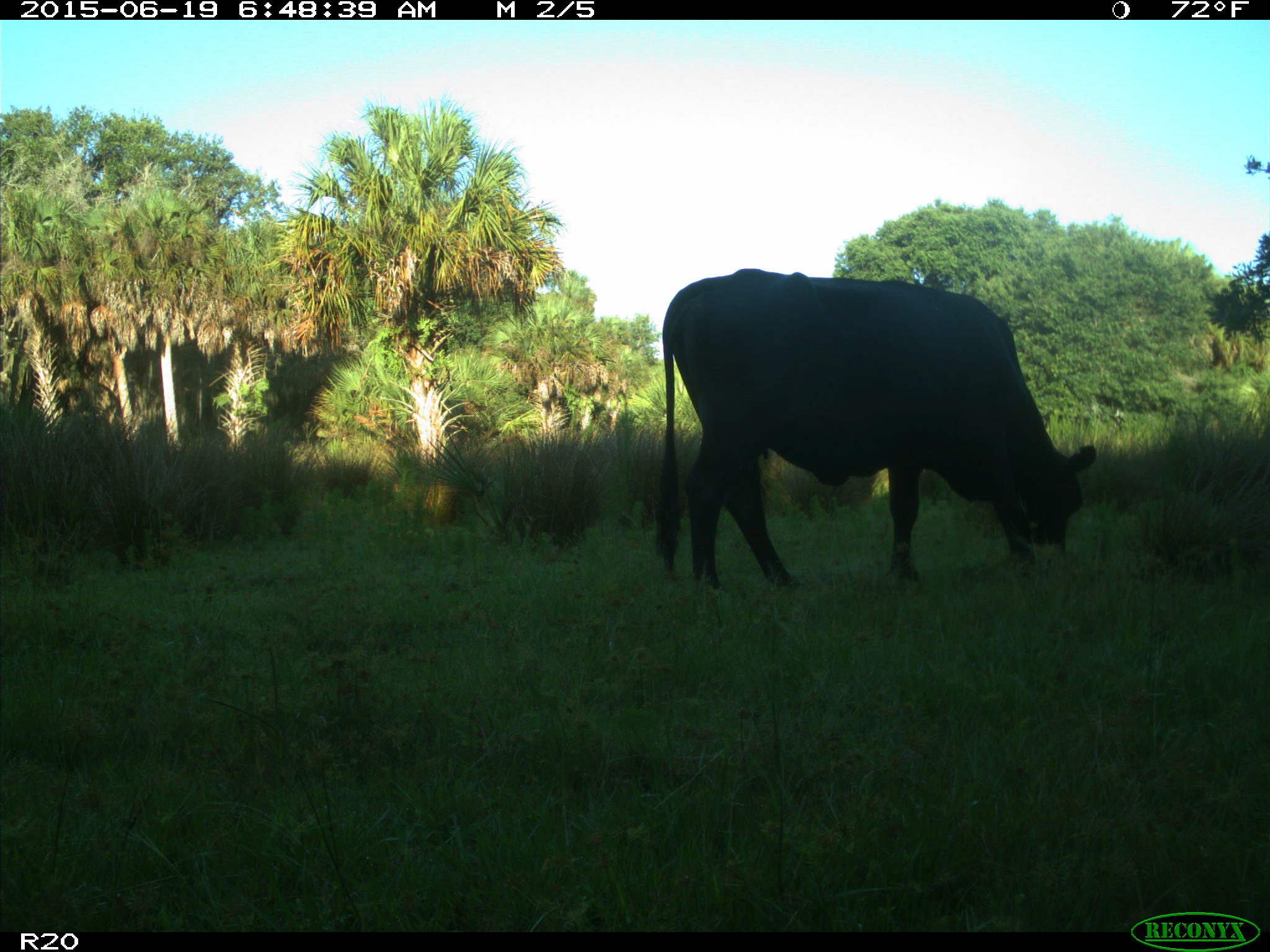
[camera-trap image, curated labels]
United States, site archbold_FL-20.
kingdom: Animalia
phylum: Chordata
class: Mammalia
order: Artiodactyla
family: Bovidae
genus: Bos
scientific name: Bos taurus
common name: domestic cow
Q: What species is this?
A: Bos taurus (domestic cow).